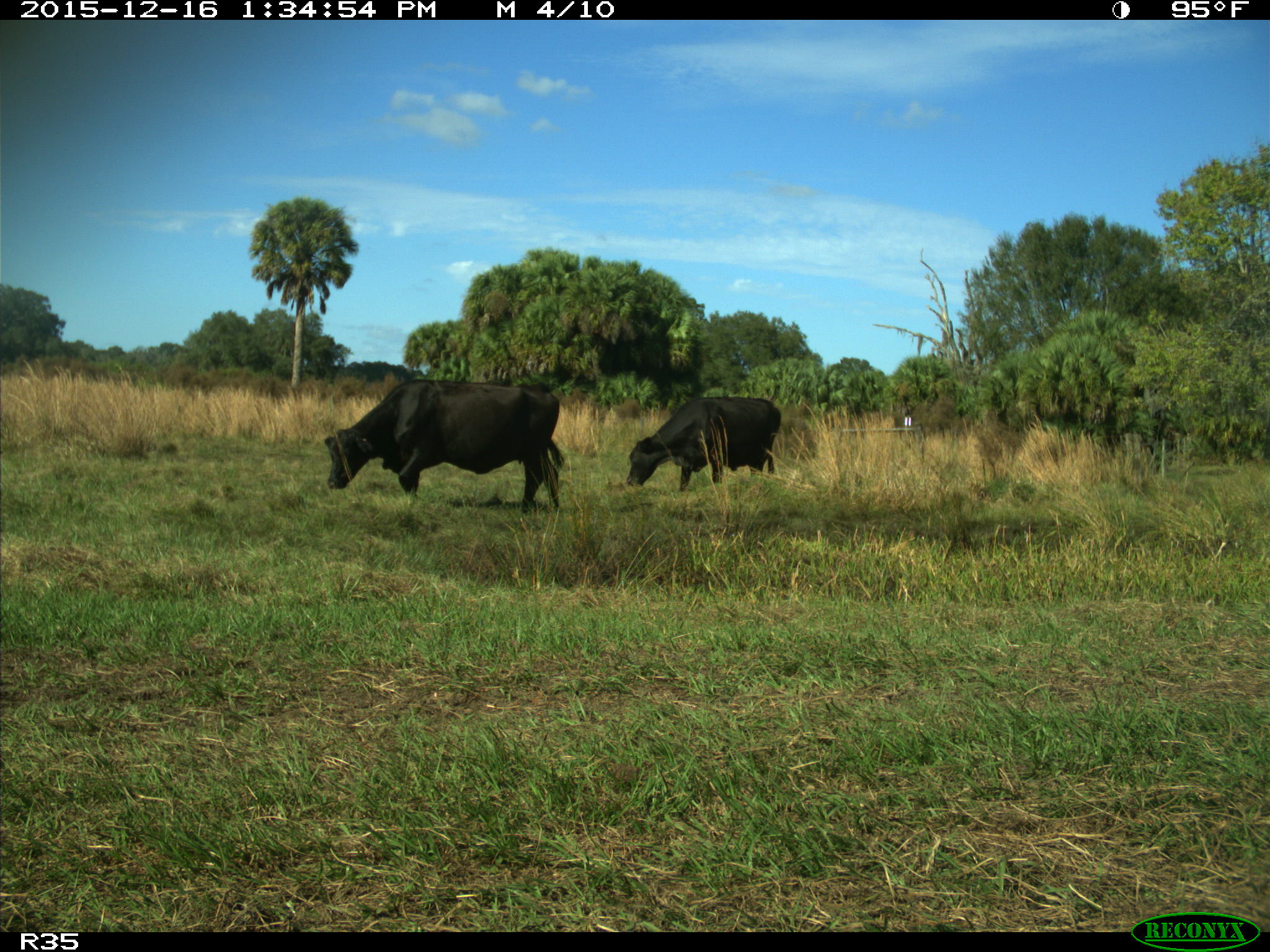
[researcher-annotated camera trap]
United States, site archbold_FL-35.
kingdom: Animalia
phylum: Chordata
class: Mammalia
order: Artiodactyla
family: Bovidae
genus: Bos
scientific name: Bos taurus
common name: domestic cow